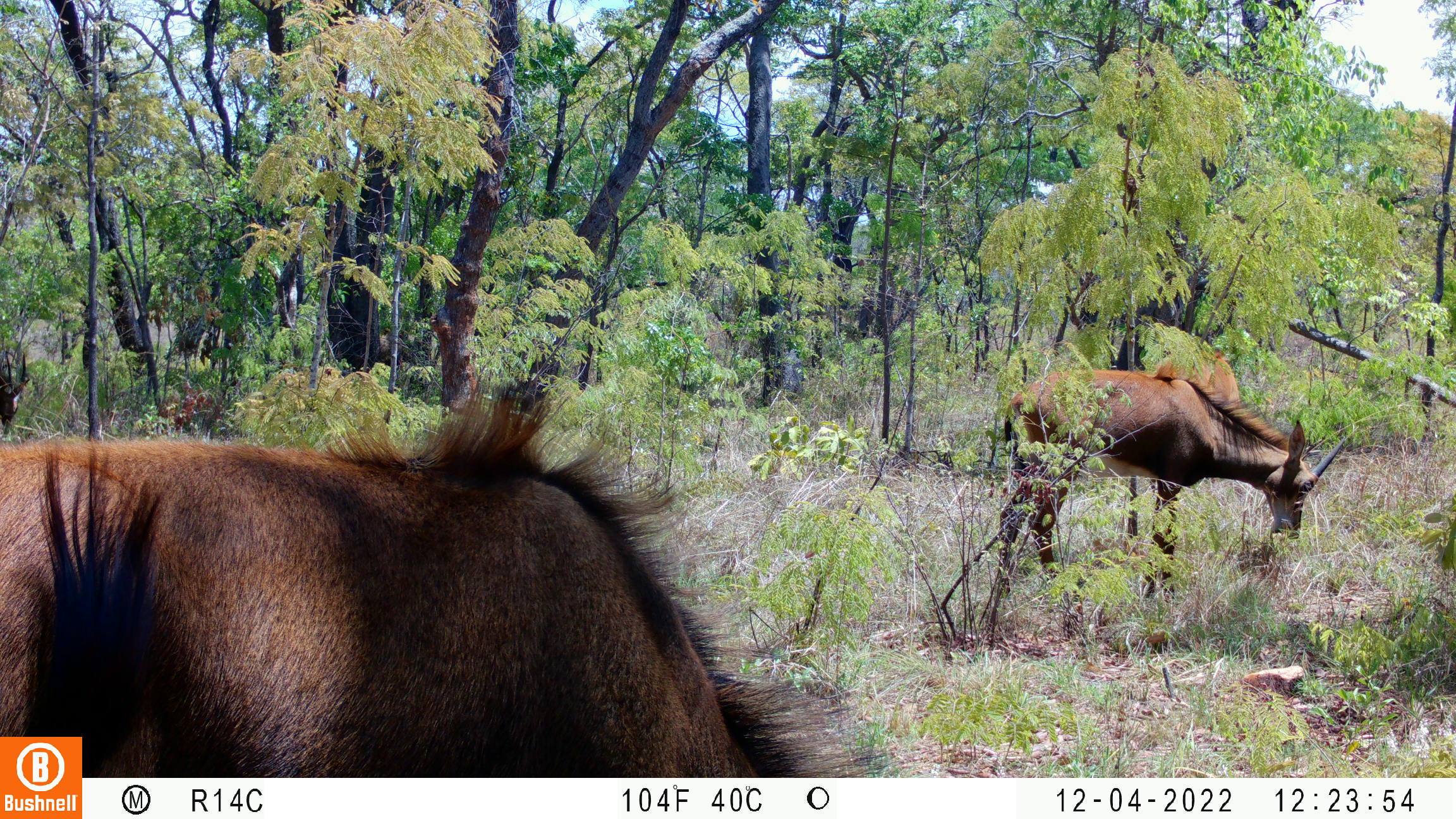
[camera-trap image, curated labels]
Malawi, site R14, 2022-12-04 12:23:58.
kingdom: Animalia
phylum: Chordata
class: Mammalia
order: Artiodactyla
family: Bovidae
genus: Hippotragus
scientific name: Hippotragus niger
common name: sable antelope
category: sable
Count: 4.